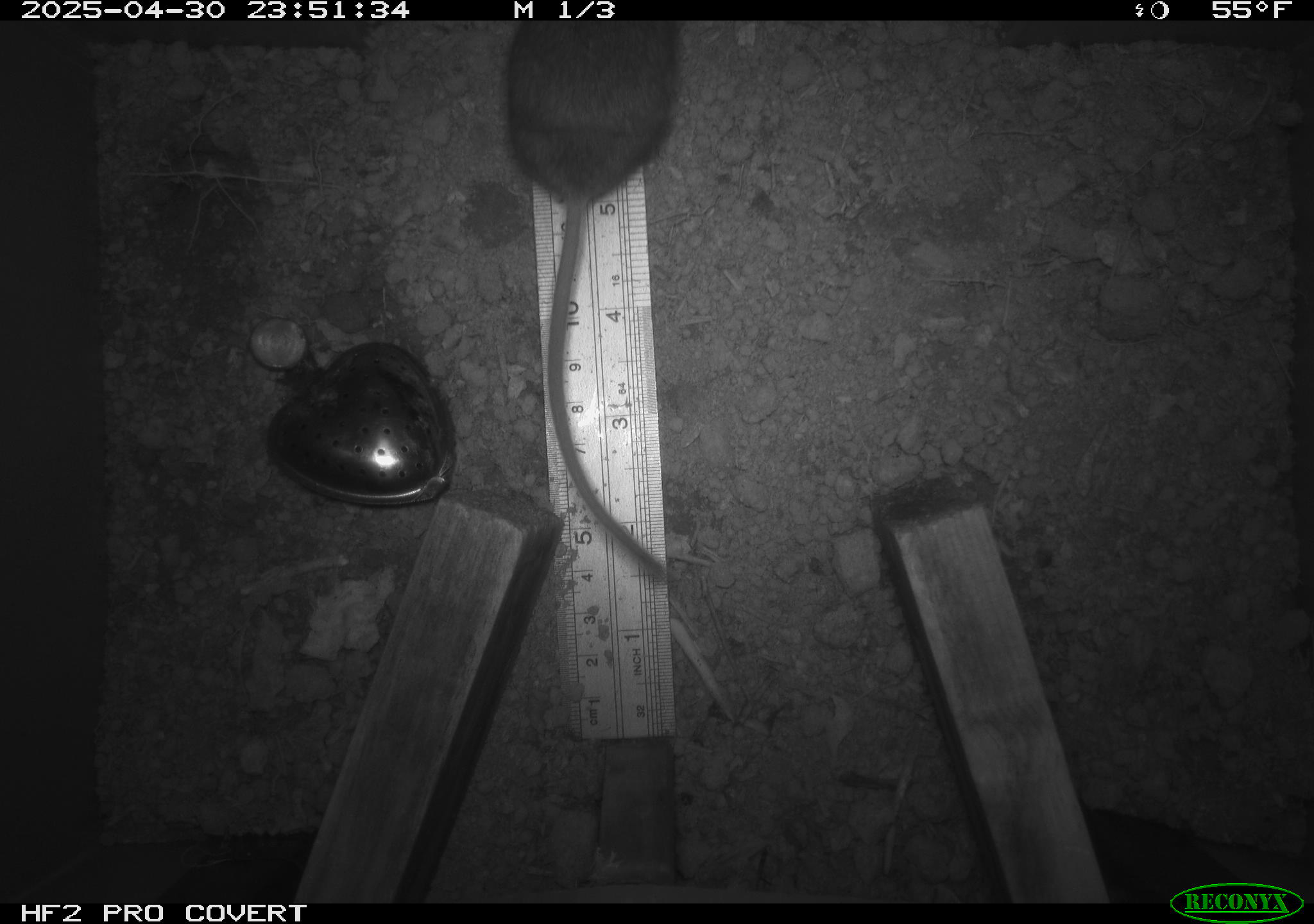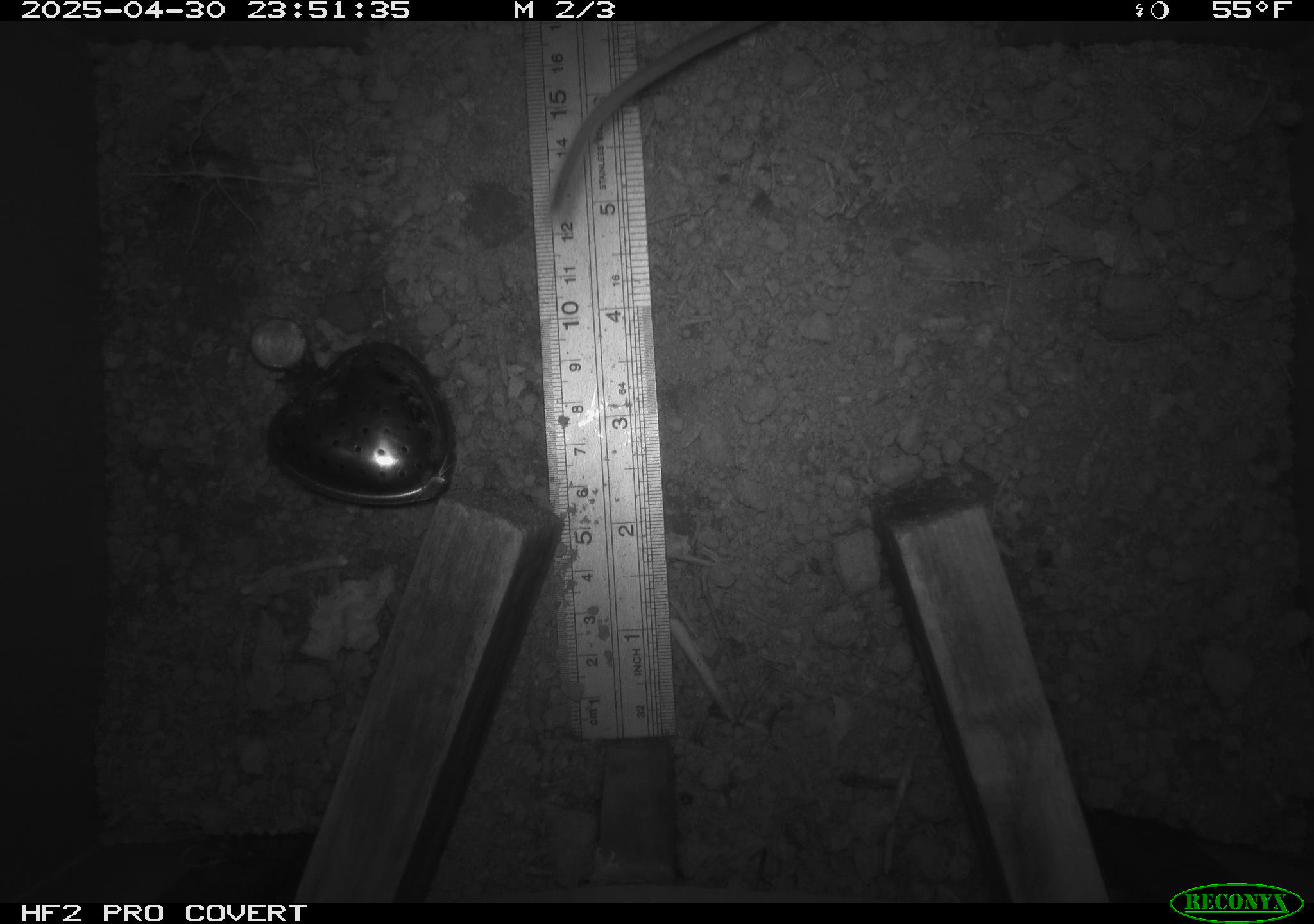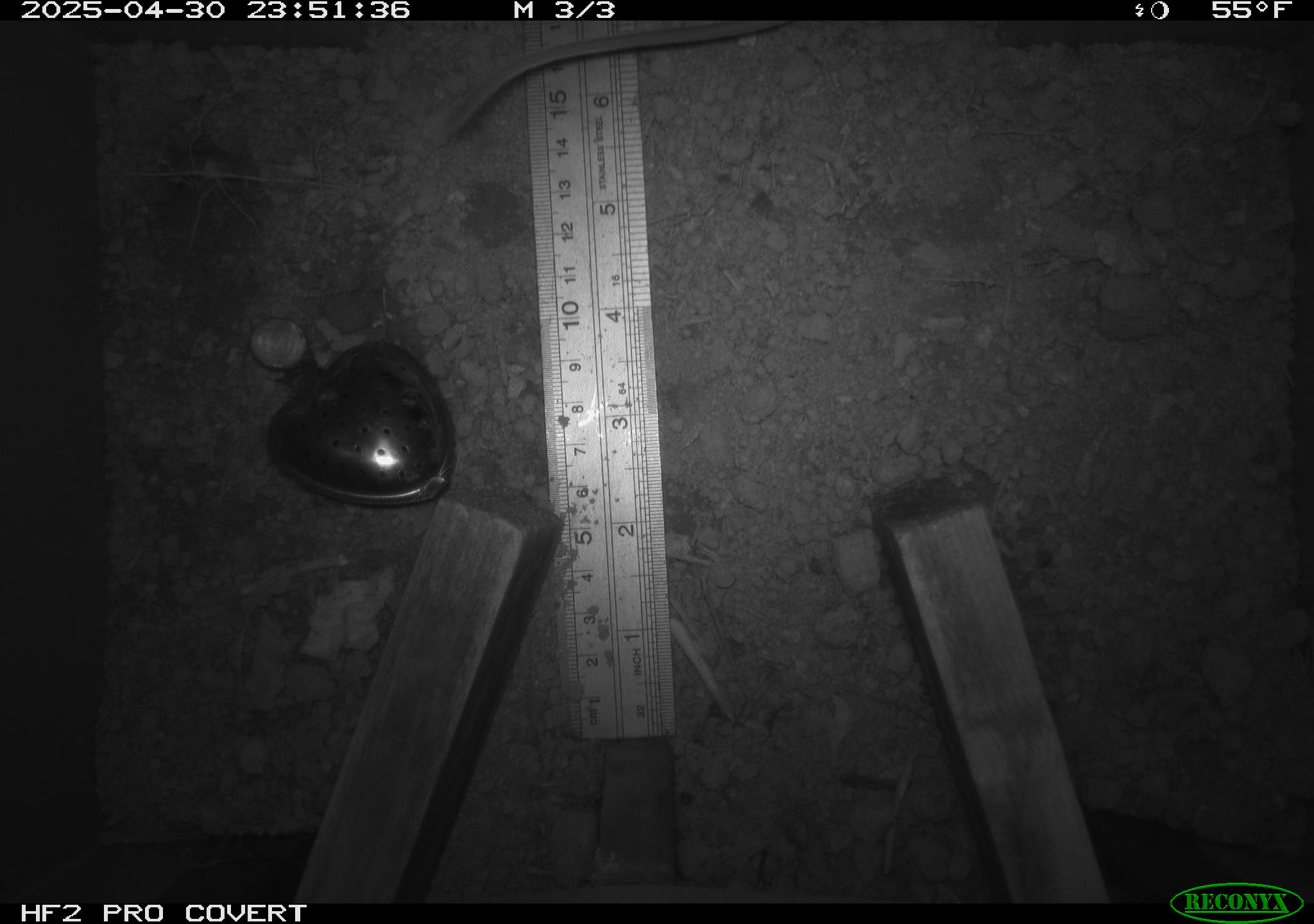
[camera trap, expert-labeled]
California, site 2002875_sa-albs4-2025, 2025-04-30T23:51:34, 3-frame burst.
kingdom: Animalia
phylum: Chordata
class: Mammalia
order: Rodentia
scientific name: Rodentia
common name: mouse species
Mouse species (Rodentia).